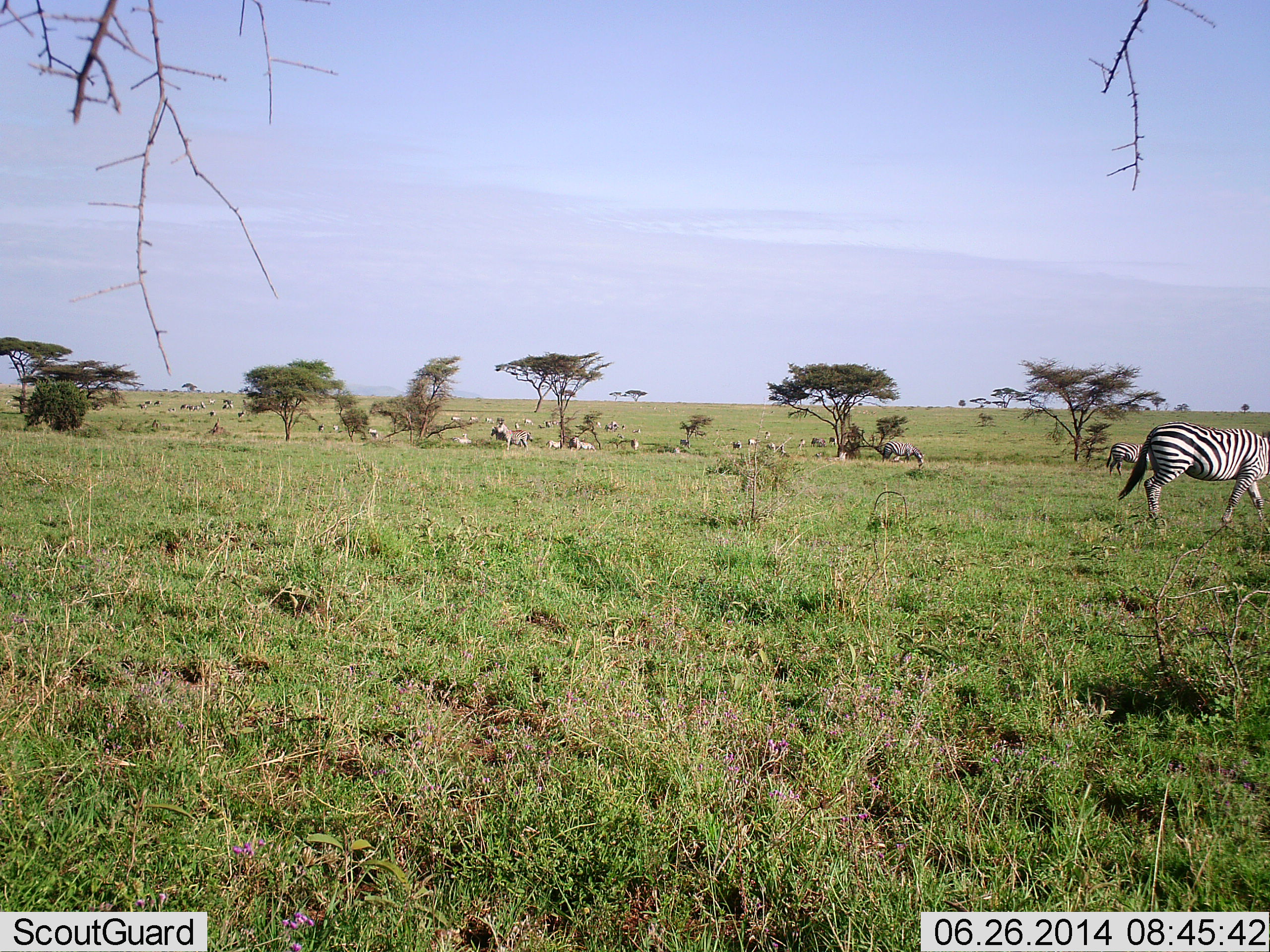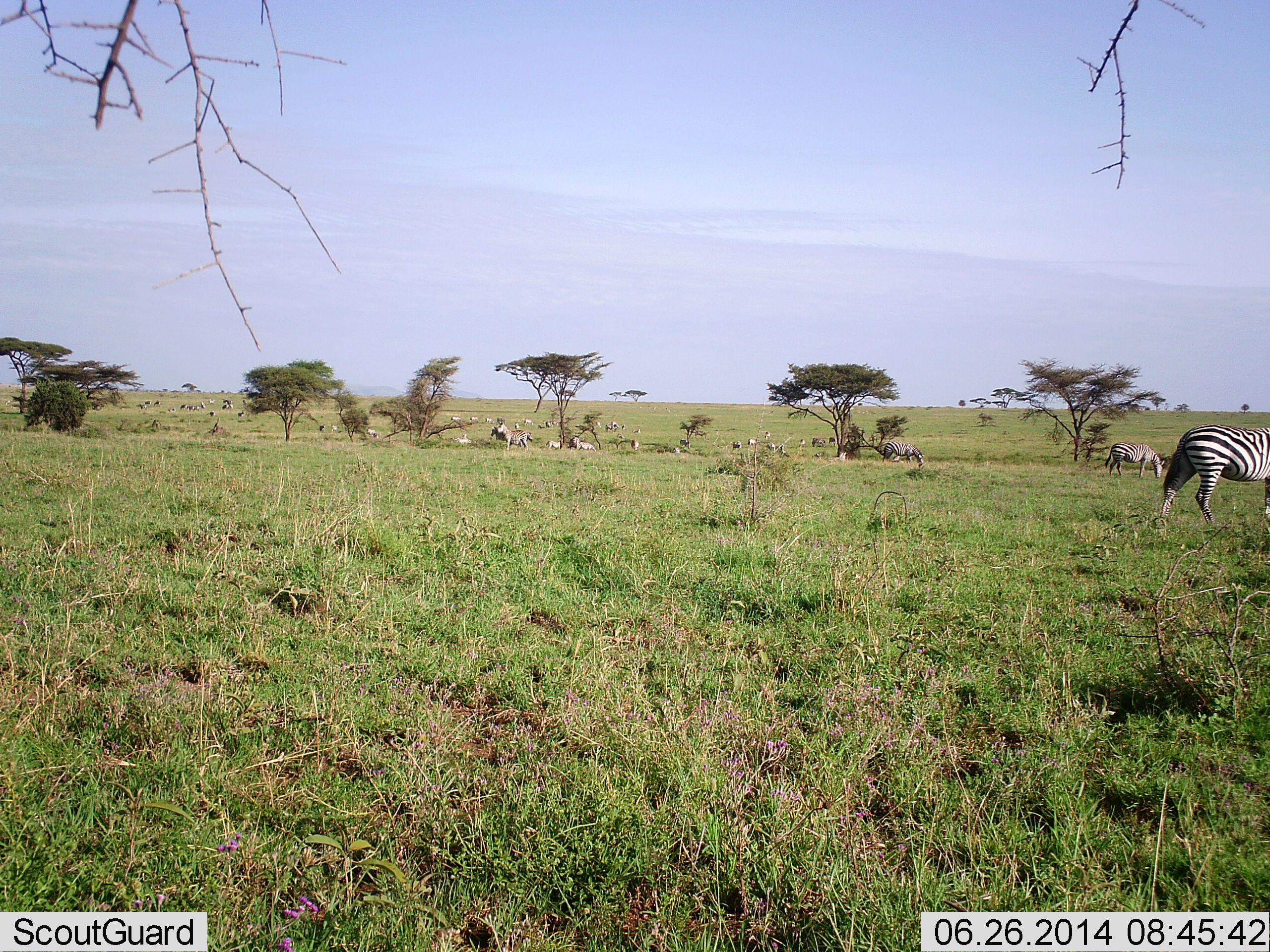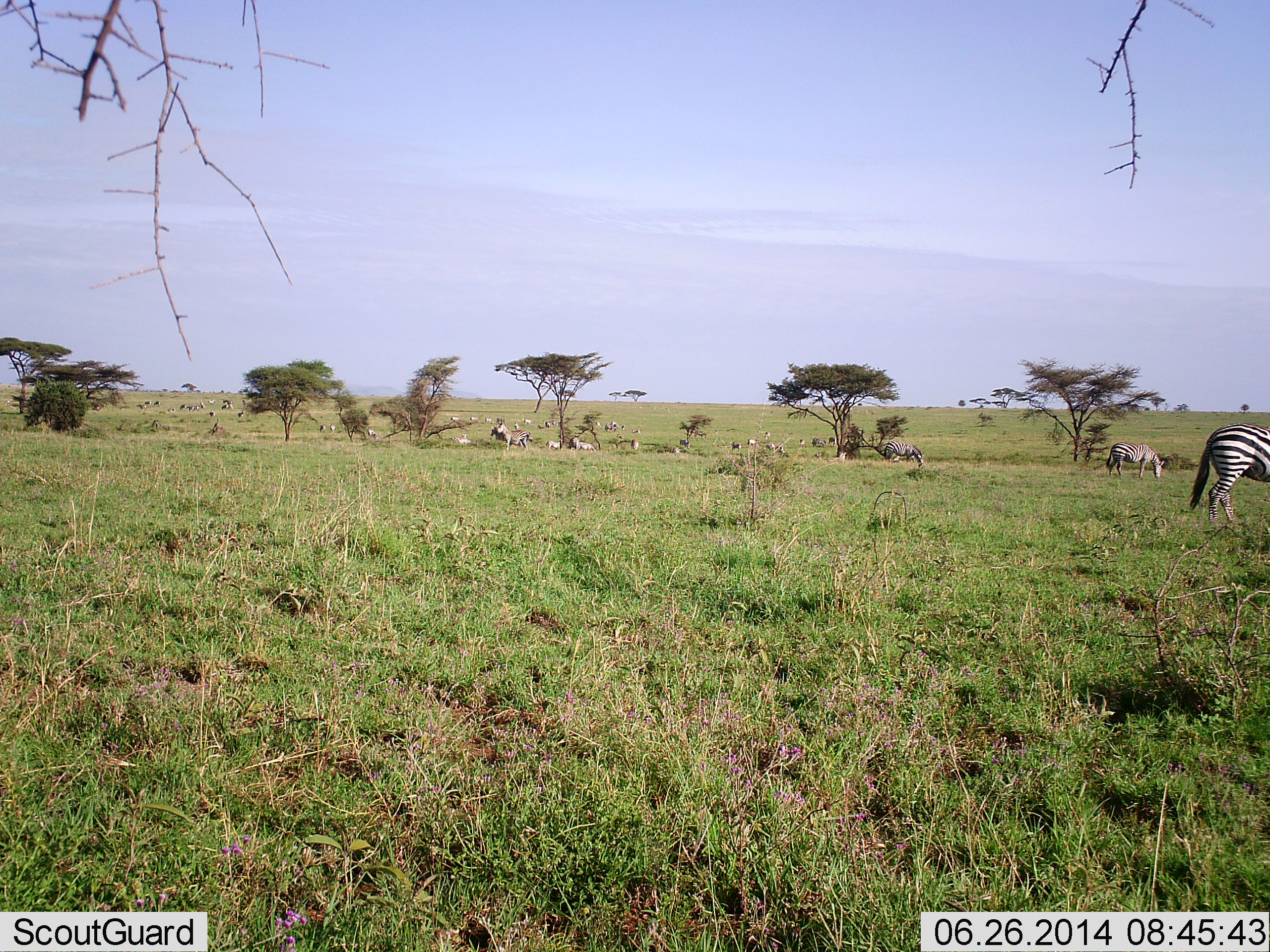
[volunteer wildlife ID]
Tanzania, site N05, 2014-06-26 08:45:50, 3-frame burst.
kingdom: Animalia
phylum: Chordata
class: Mammalia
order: Perissodactyla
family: Equidae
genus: Equus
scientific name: Equus quagga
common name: plains zebra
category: zebra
Zebra (plains zebra) (Equus quagga), count 3. Behavior (volunteer vote fractions): standing 36%, resting 9%, moving 73%, interacting 0%. Young present (vote fraction): 0%. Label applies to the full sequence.